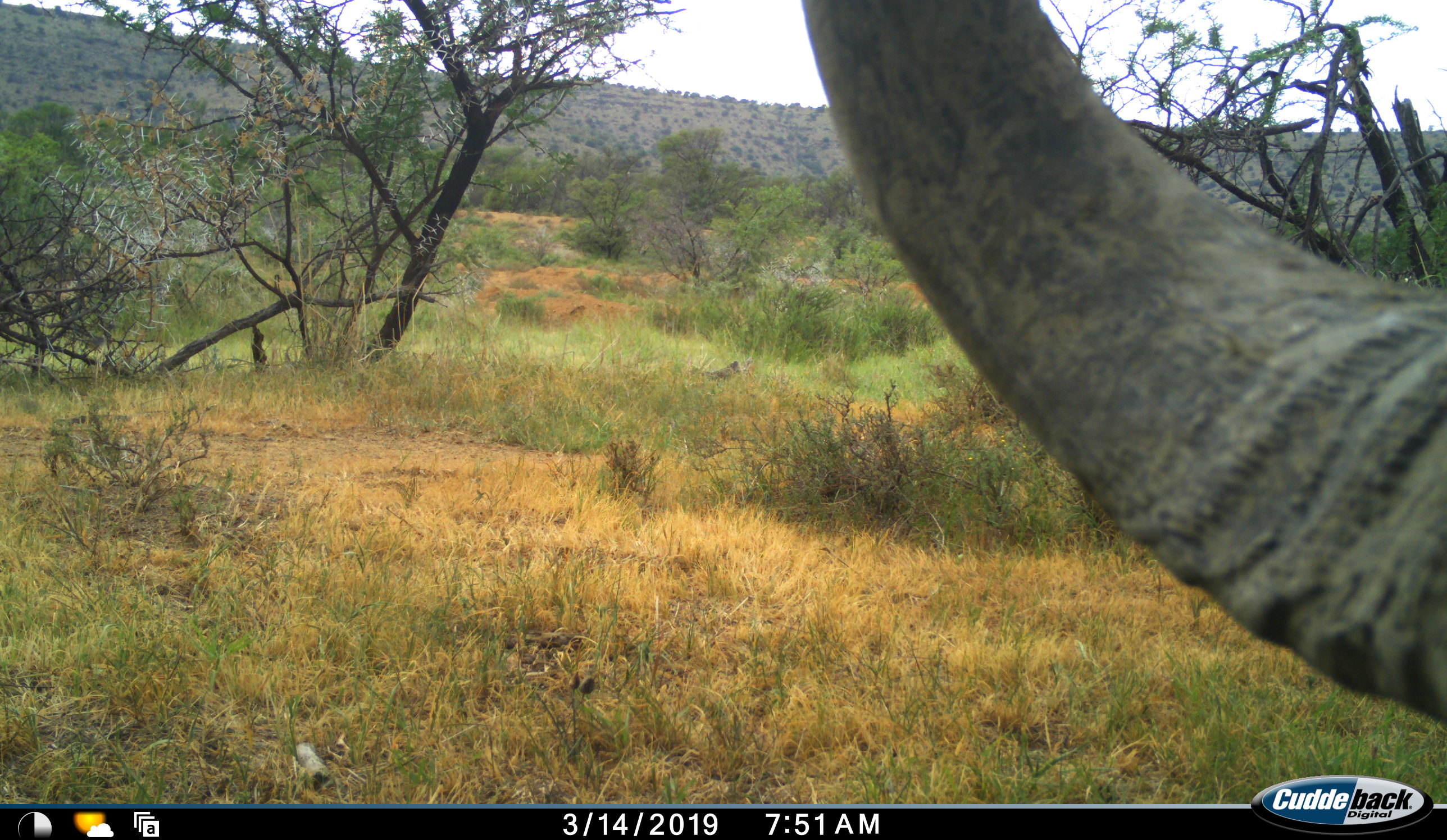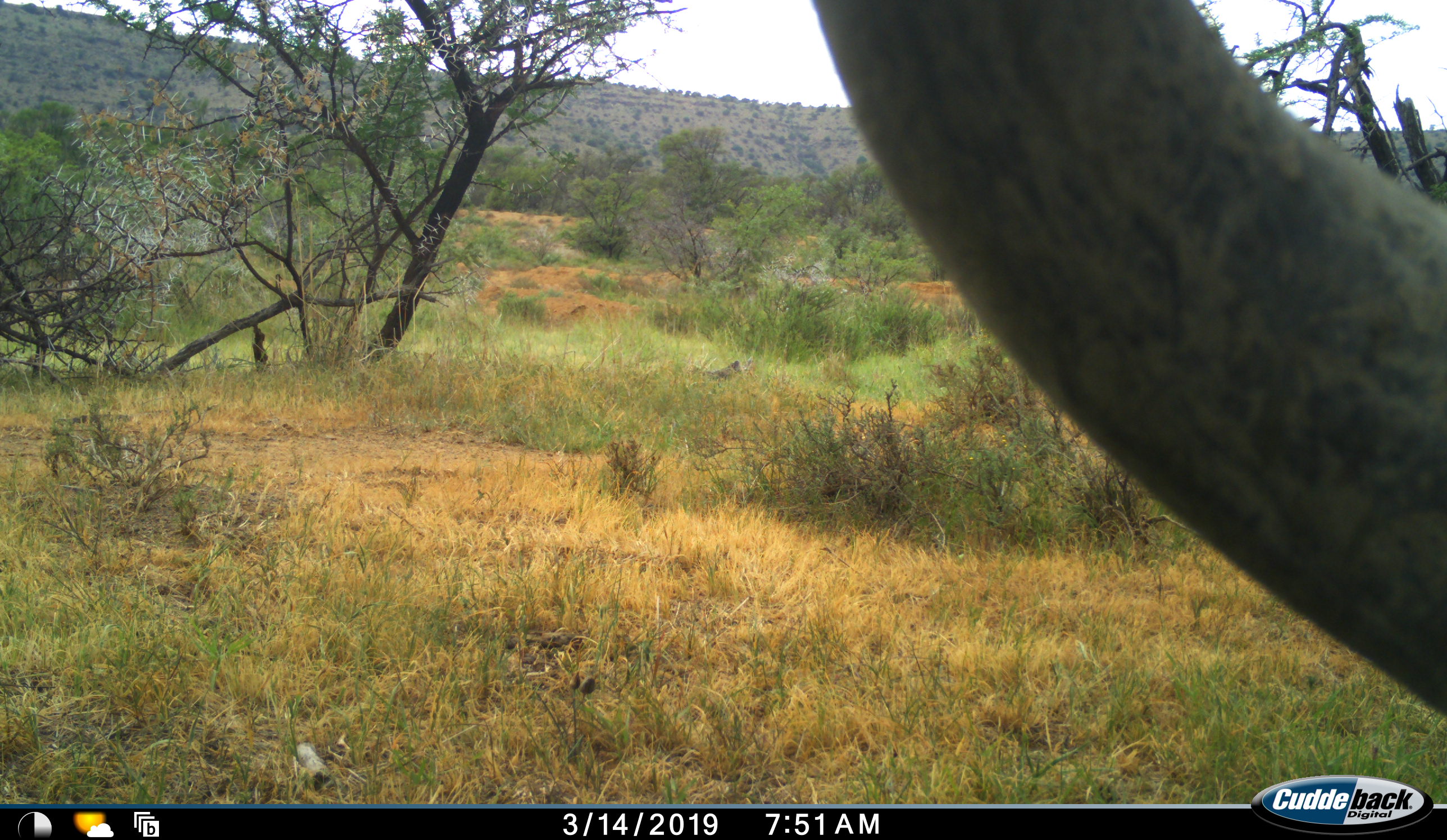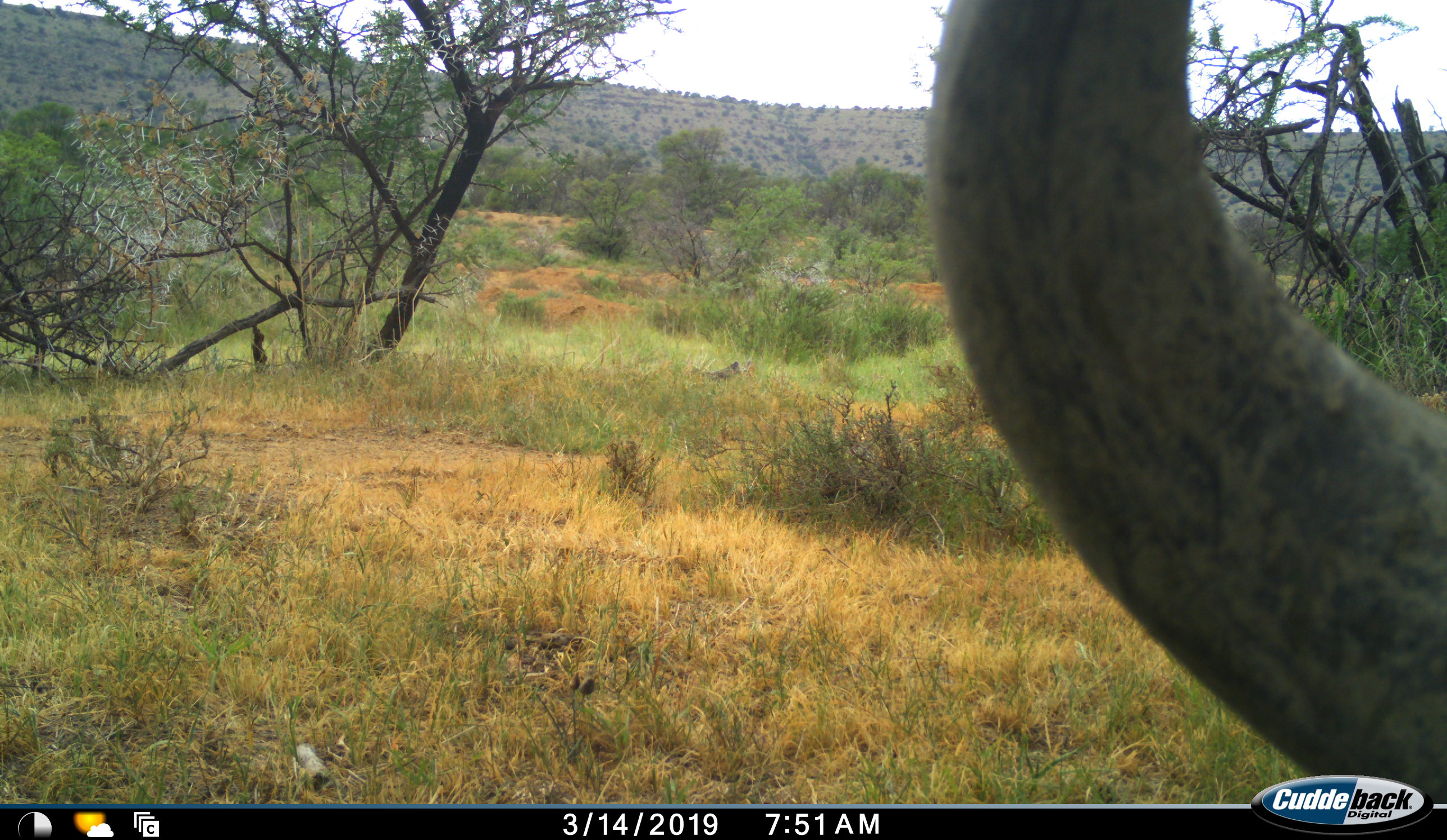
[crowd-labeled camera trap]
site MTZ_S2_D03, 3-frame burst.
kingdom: Animalia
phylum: Chordata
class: Mammalia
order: Artiodactyla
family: Bovidae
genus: Syncerus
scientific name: Syncerus caffer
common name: african buffalo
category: buffalo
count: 1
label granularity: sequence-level